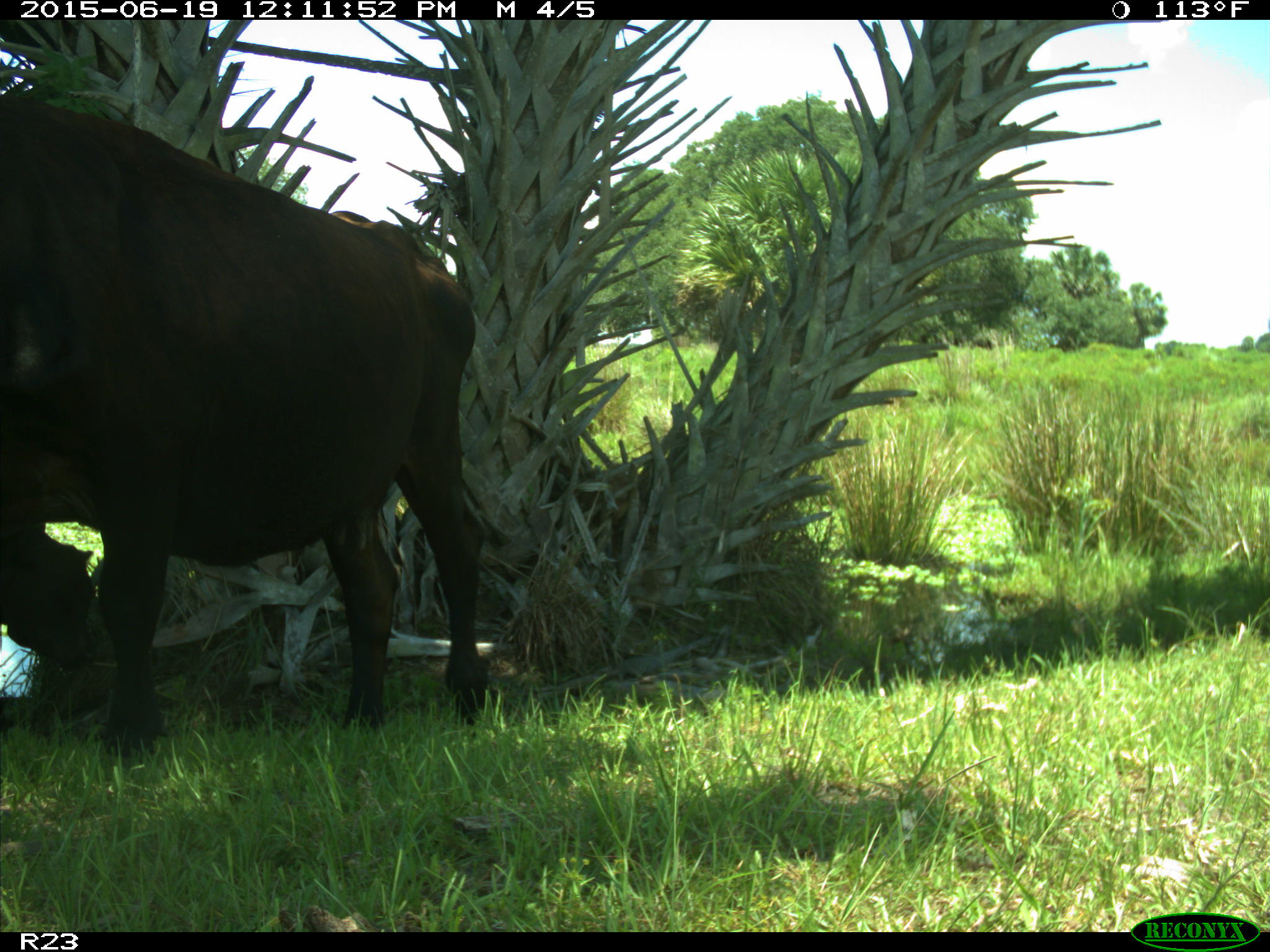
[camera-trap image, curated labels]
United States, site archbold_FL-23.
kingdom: Animalia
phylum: Chordata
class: Mammalia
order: Artiodactyla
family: Bovidae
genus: Bos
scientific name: Bos taurus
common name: domestic cow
Bos taurus (domestic cow).